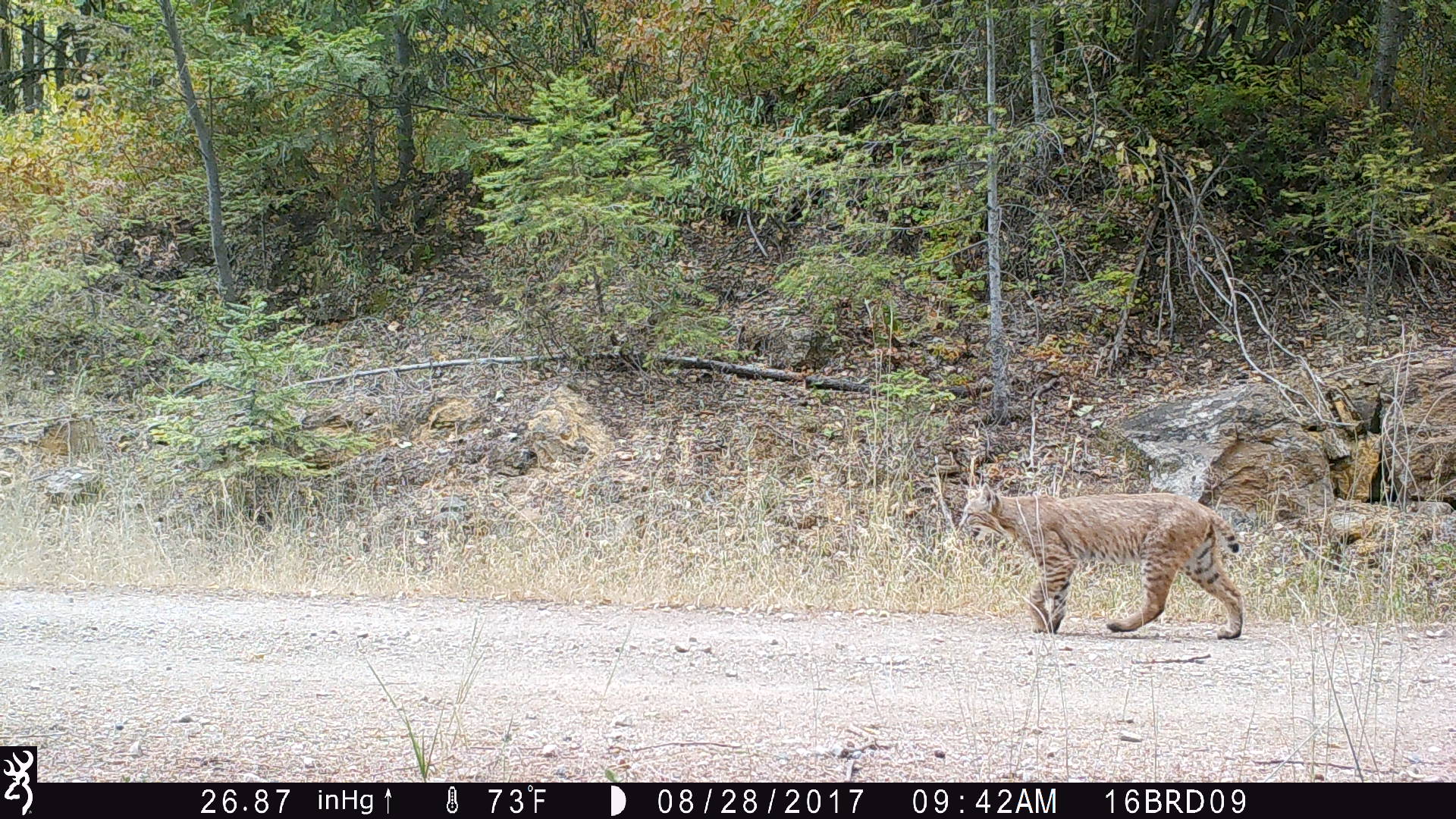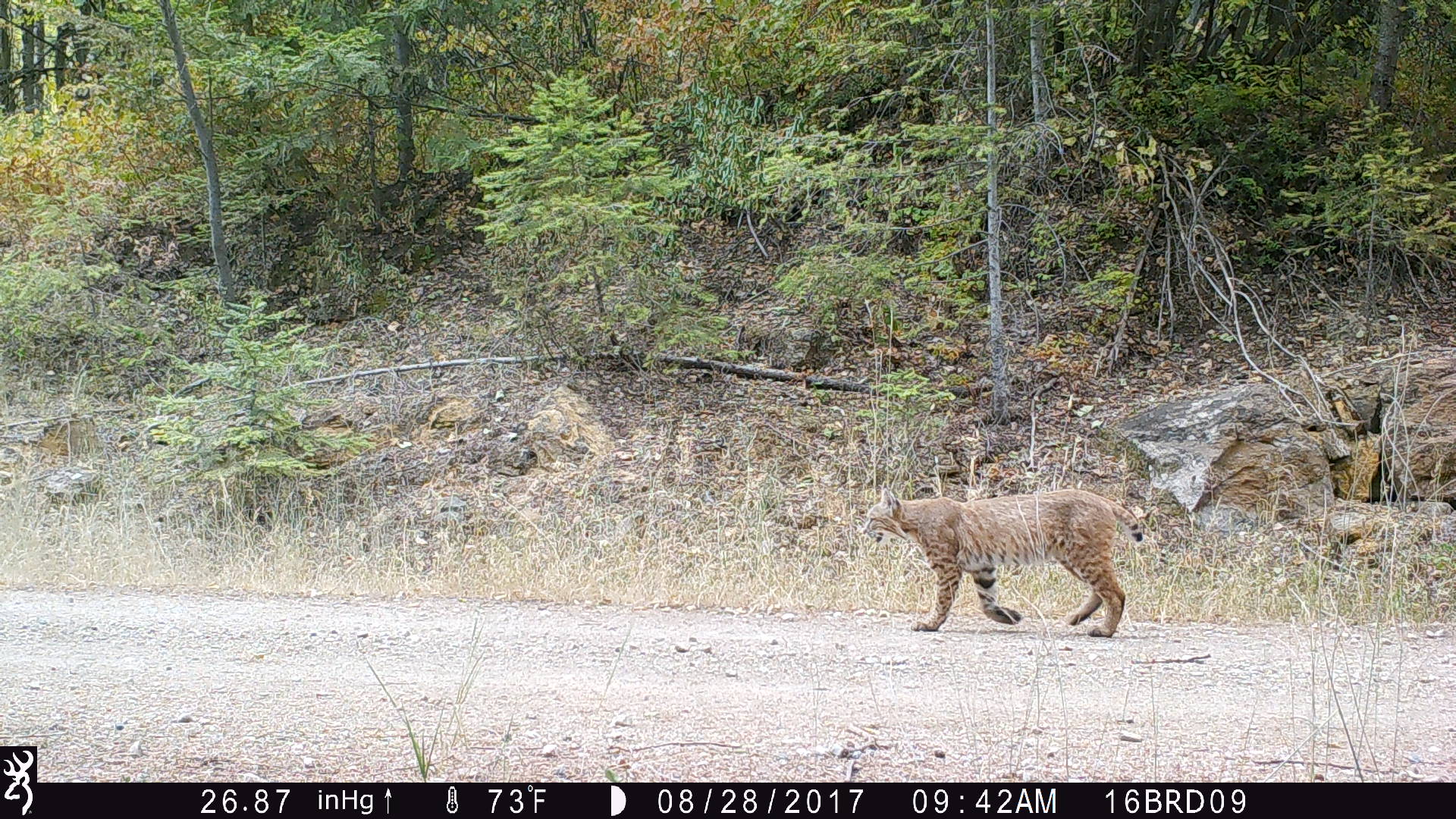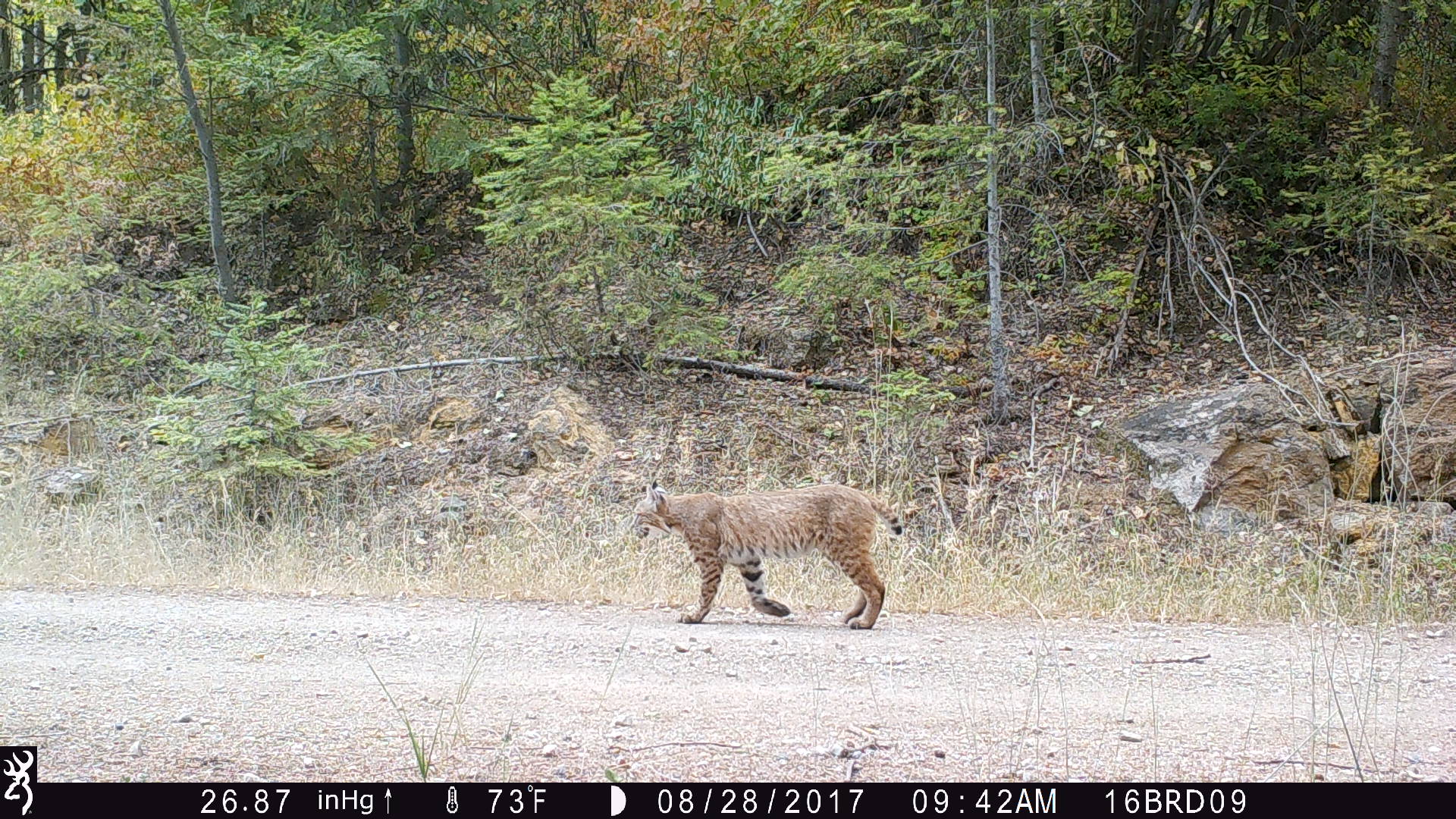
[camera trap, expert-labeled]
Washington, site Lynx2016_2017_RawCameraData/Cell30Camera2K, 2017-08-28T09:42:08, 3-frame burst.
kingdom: Animalia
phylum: Chordata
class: Mammalia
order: Carnivora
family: Felidae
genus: Lynx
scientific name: Lynx rufus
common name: bobcat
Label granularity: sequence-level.